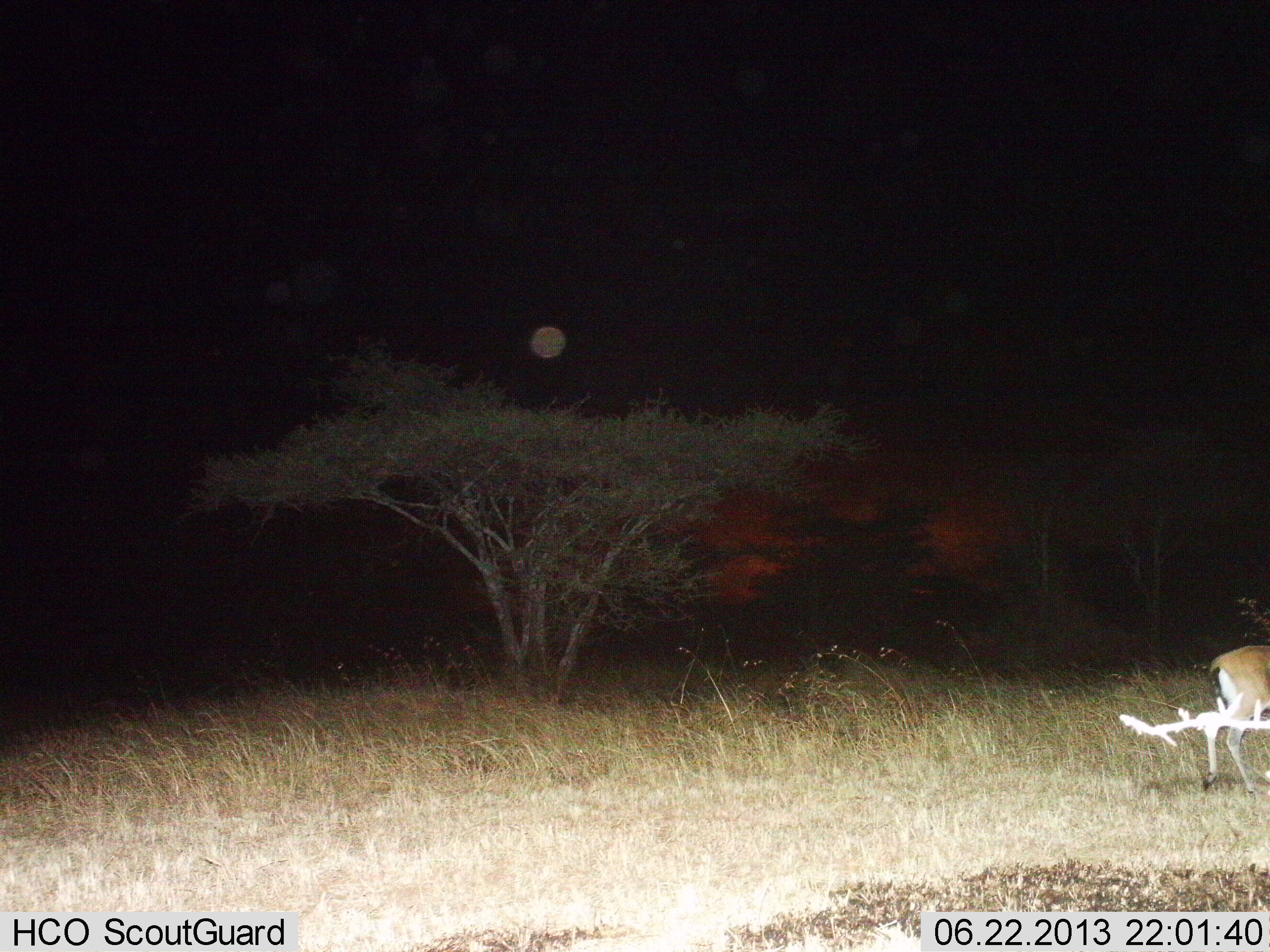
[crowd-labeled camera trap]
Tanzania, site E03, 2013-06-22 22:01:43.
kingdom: Animalia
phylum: Chordata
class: Mammalia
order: Artiodactyla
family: Bovidae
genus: Eudorcas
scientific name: Eudorcas thomsonii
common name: thomson's gazelle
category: gazellethomsons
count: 1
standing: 22%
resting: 0%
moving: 78%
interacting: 0%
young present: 0%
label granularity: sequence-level